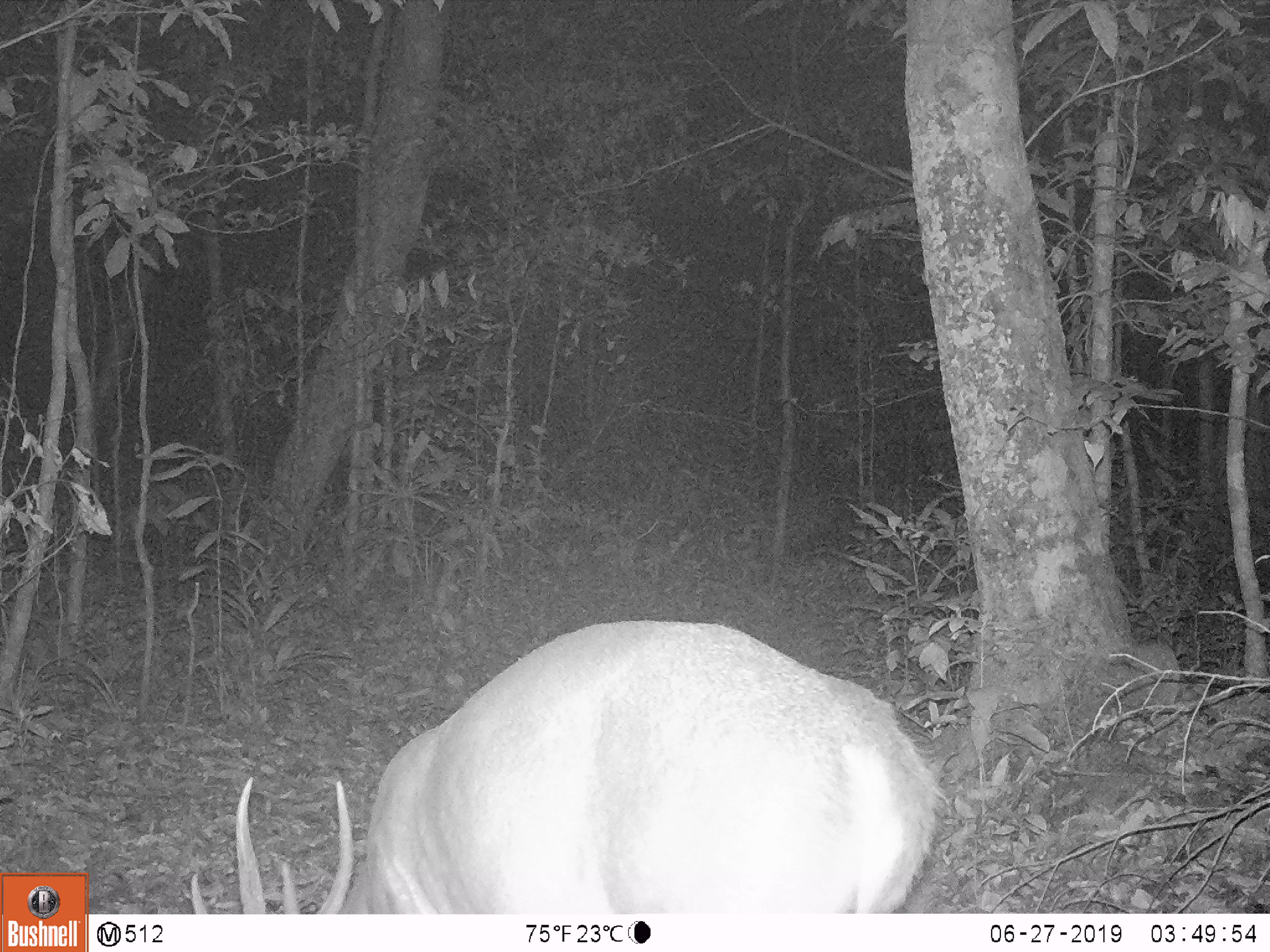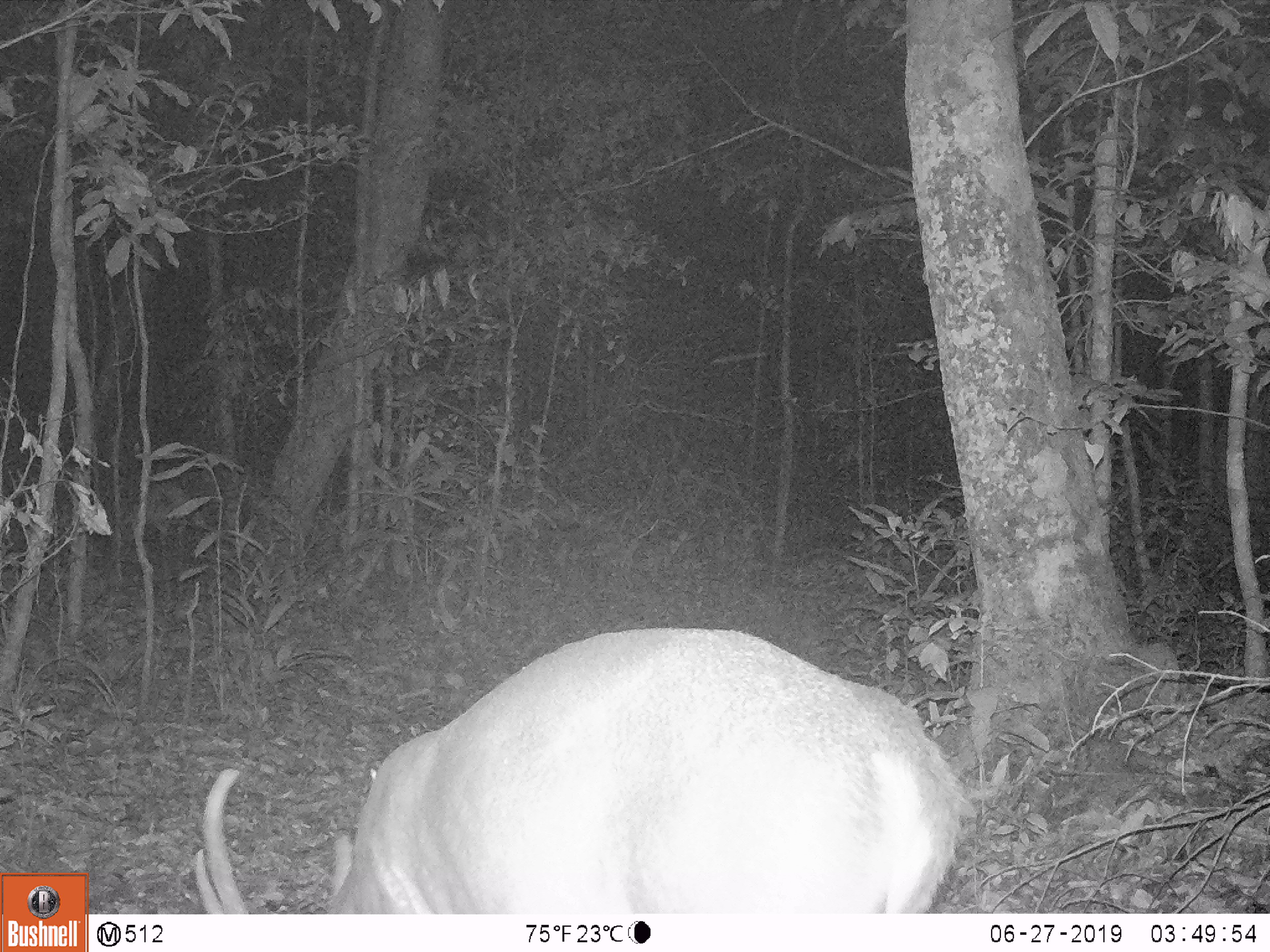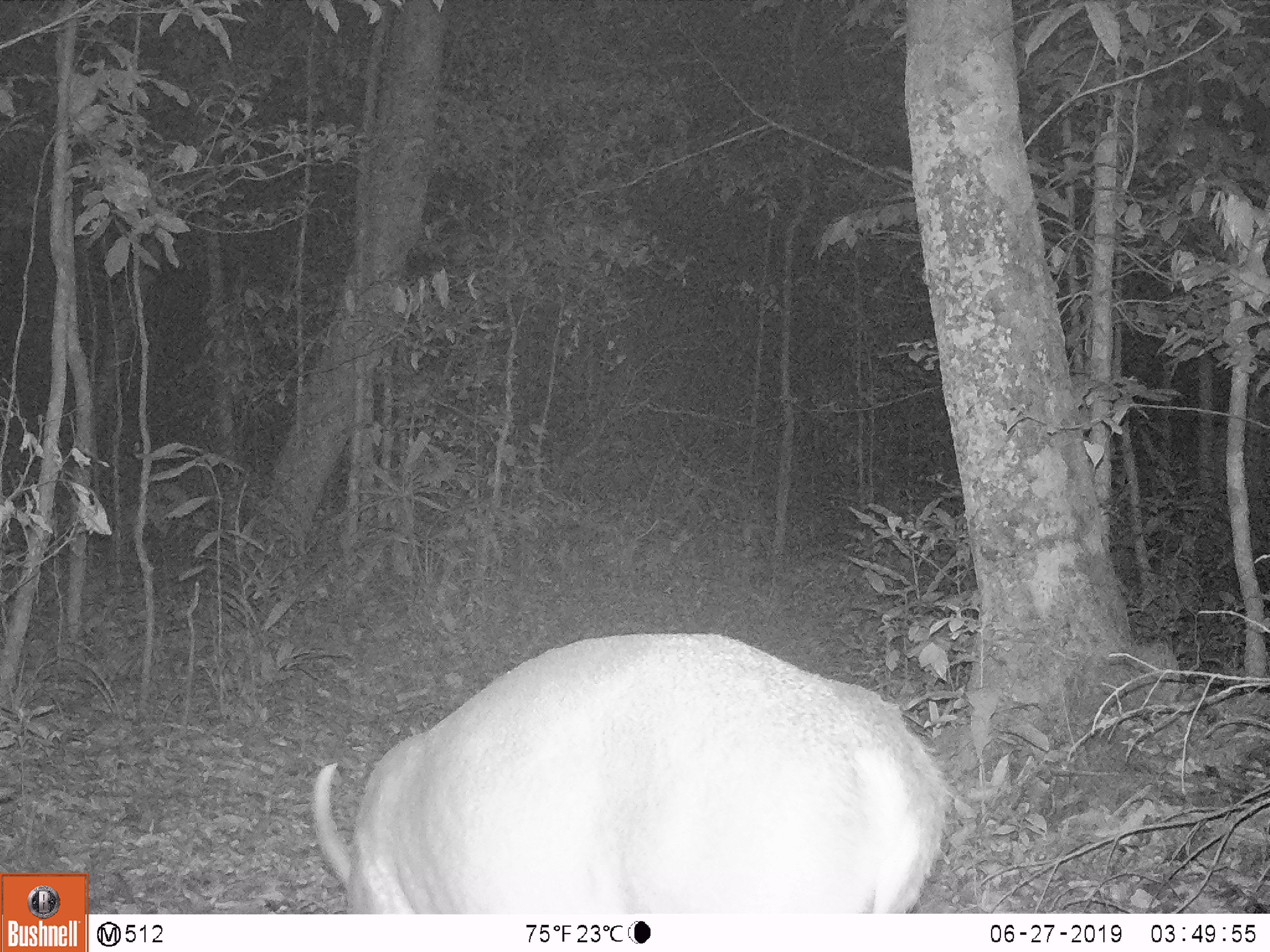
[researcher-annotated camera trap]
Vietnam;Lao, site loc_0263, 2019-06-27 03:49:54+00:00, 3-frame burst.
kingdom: Animalia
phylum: Chordata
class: Mammalia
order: Artiodactyla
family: Cervidae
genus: Muntiacus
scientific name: Muntiacus vuquangensis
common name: large-antlered muntjac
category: large antlered muntjac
Large antlered muntjac (large-antlered muntjac) (Muntiacus vuquangensis). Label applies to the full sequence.